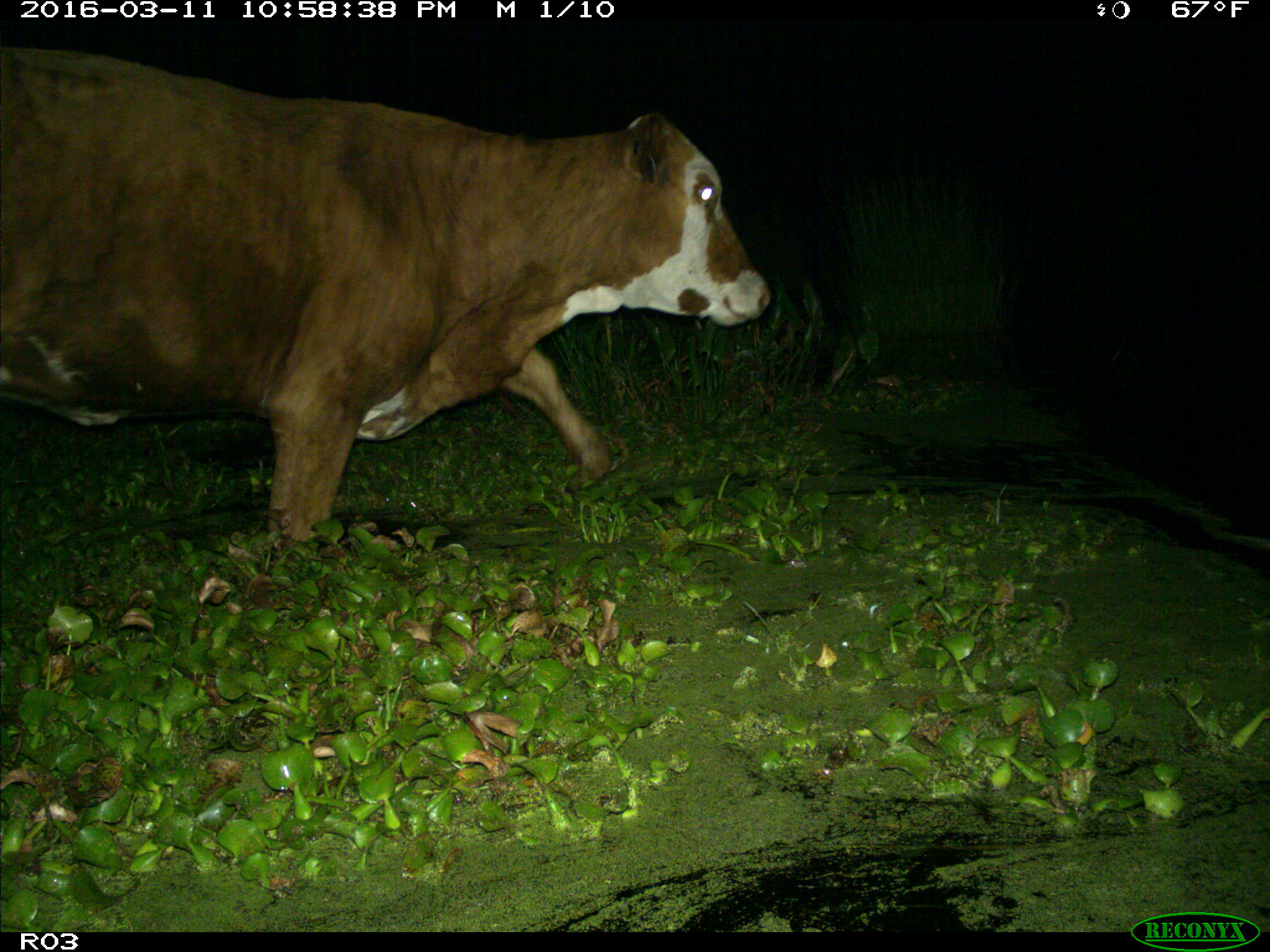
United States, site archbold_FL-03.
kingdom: Animalia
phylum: Chordata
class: Mammalia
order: Artiodactyla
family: Bovidae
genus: Bos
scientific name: Bos taurus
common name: domestic cow